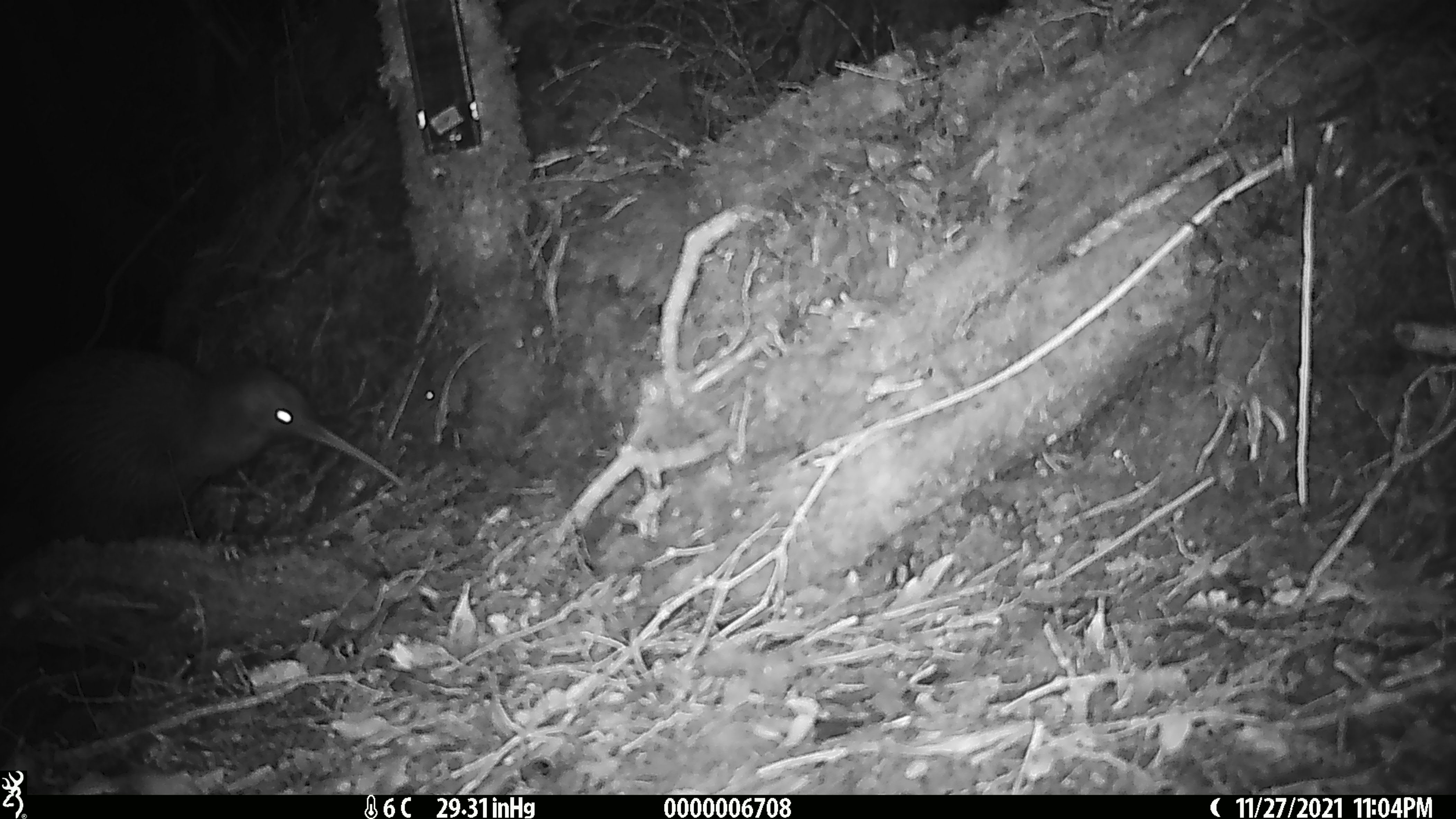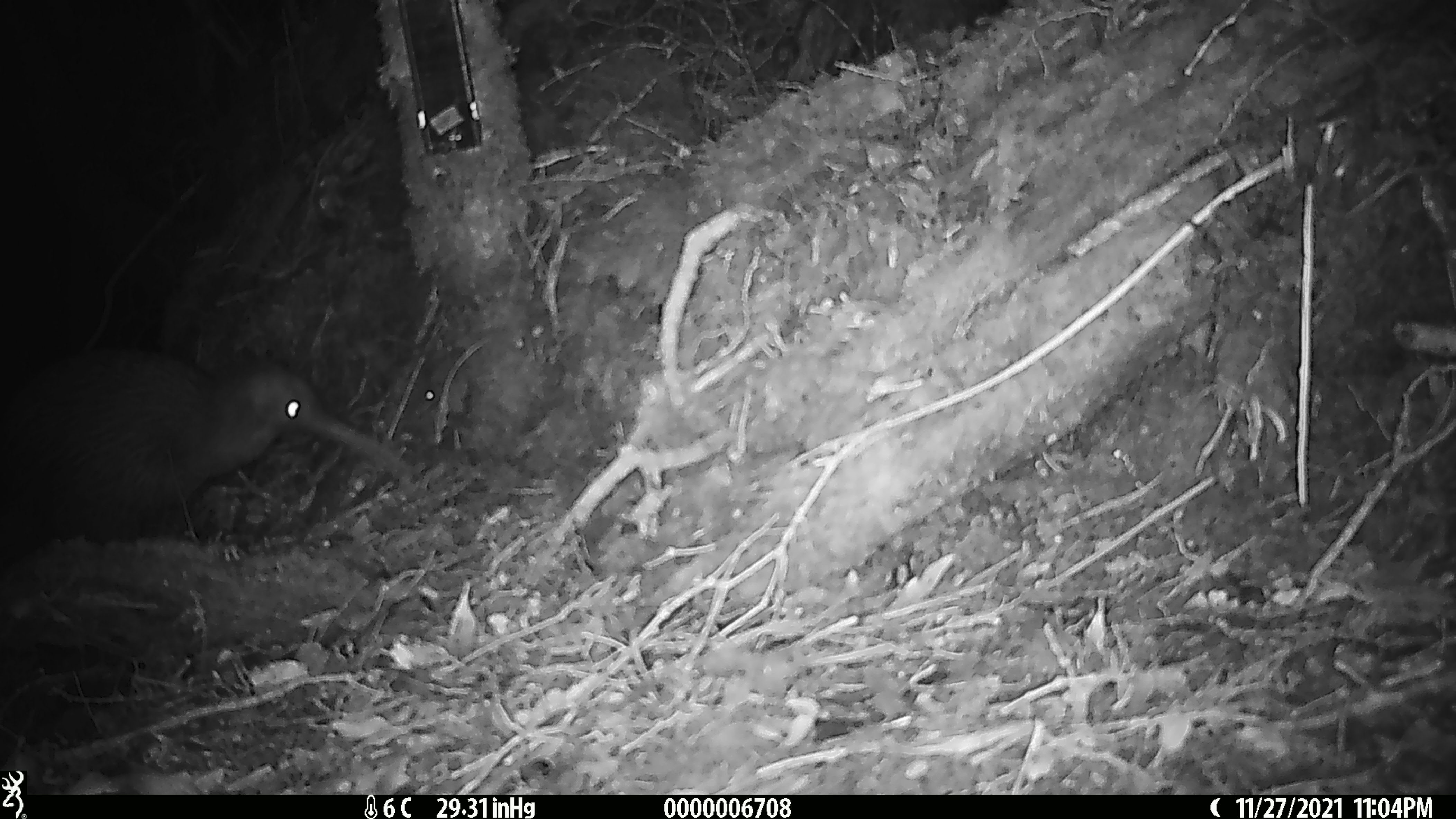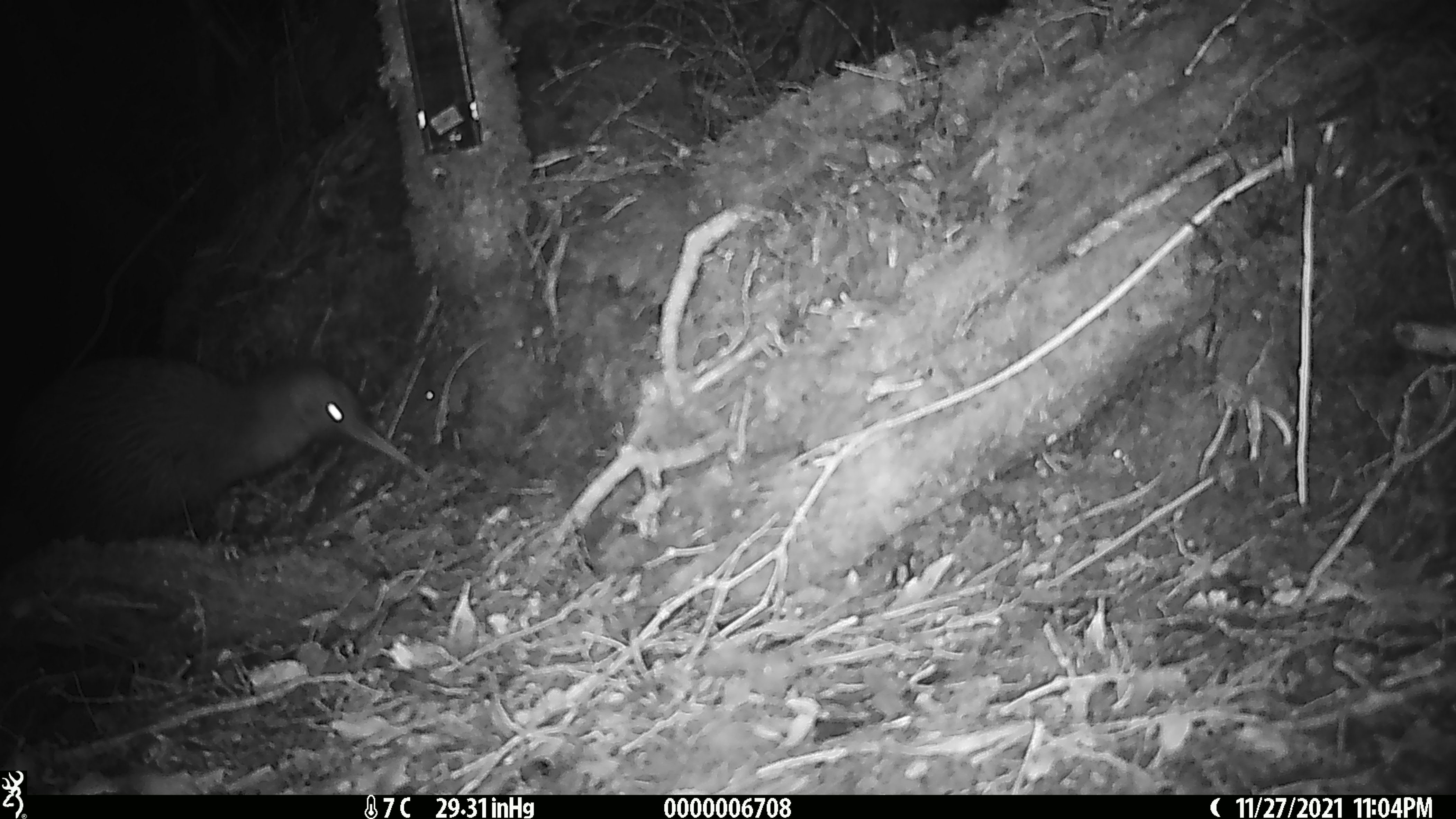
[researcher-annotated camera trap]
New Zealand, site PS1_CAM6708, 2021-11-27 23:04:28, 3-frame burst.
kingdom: Animalia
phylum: Chordata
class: Aves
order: Apterygiformes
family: Apterygidae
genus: Apteryx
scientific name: Apteryx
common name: kiwi